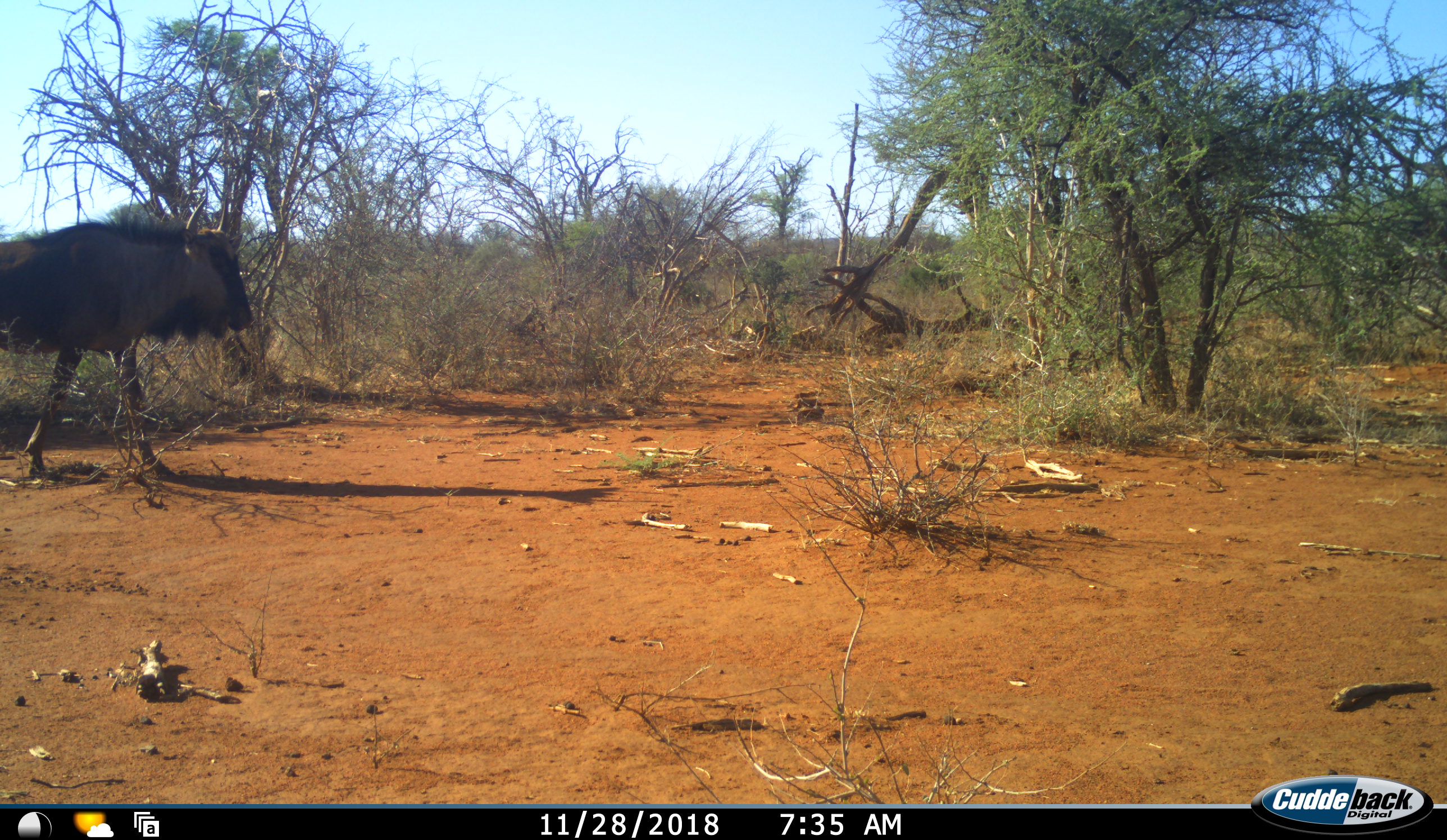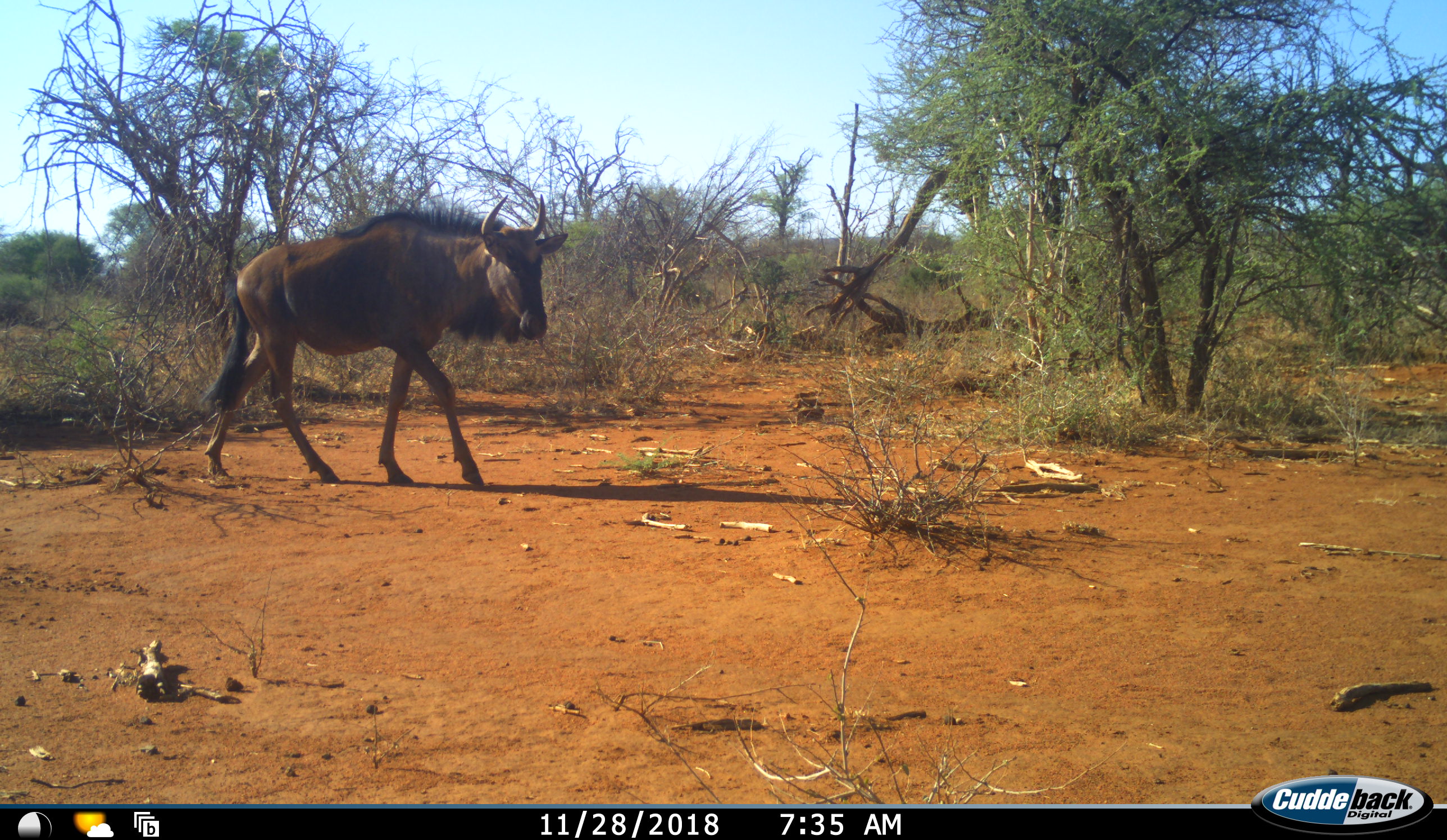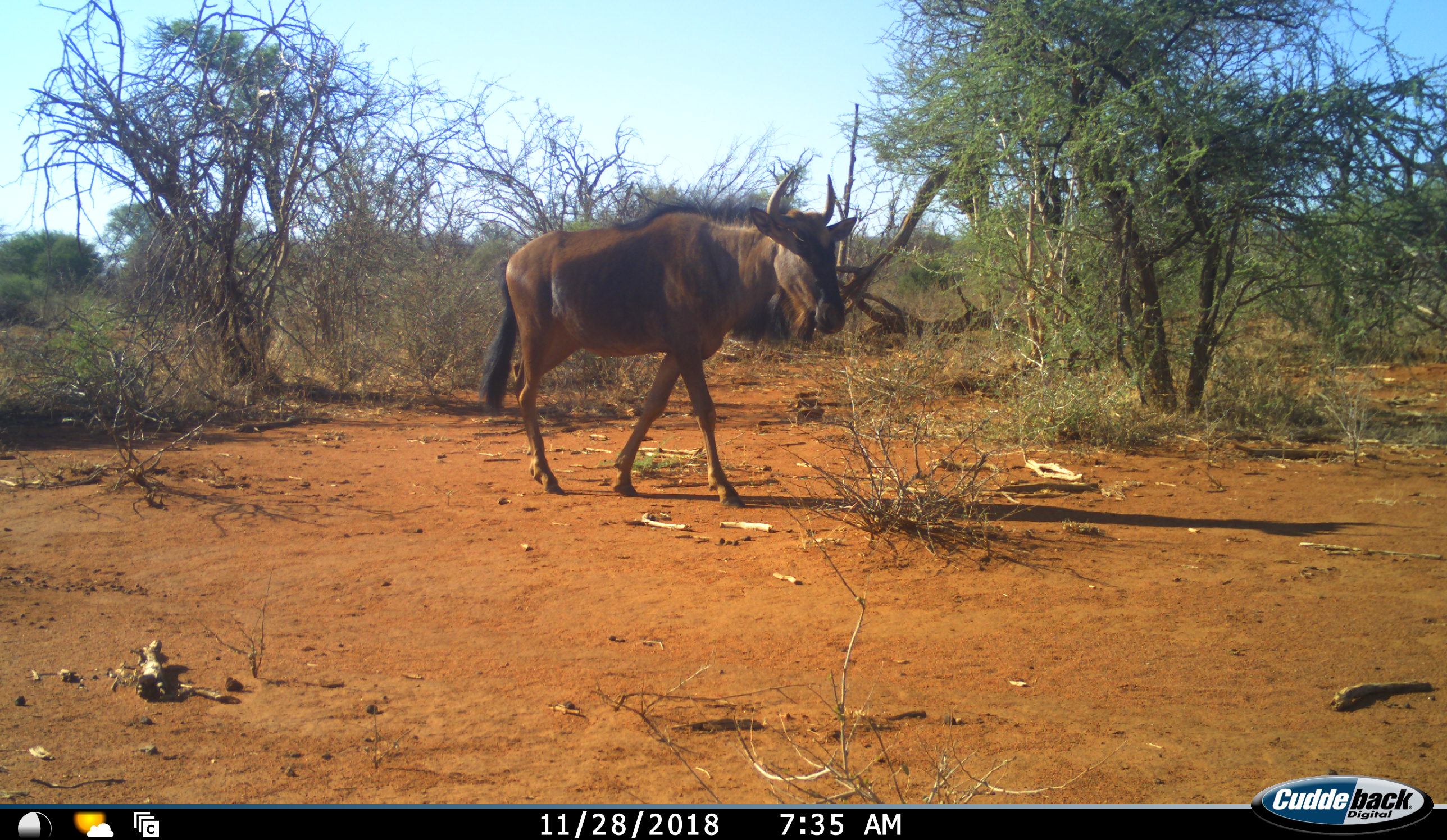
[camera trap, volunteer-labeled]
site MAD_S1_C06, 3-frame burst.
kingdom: Animalia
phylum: Chordata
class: Mammalia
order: Artiodactyla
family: Bovidae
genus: Connochaetes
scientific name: Connochaetes taurinus taurinus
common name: blue wildebeest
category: wildebeestblue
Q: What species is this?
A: Wildebeestblue (blue wildebeest) (Connochaetes taurinus taurinus).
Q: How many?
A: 1.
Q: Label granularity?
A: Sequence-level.